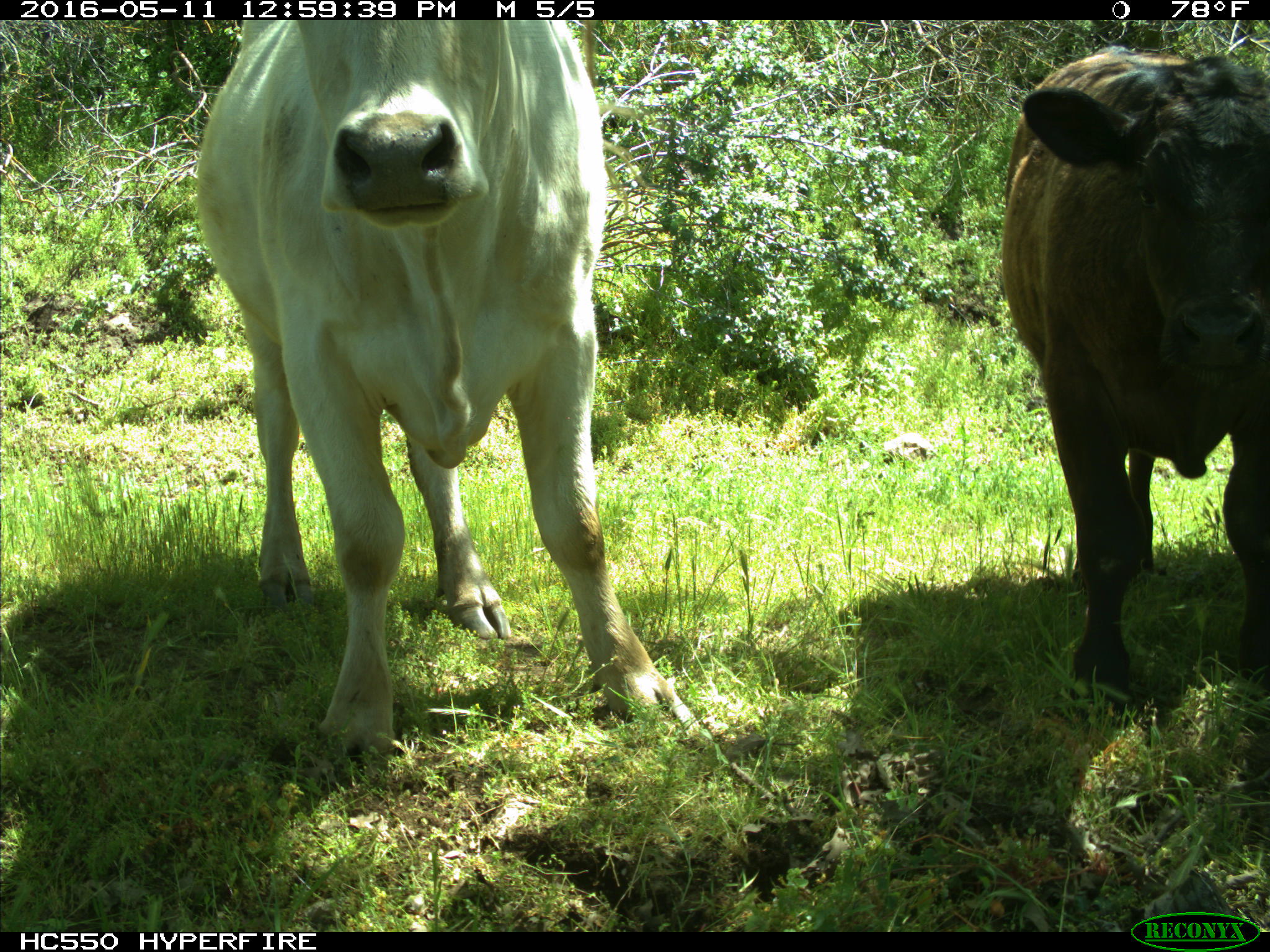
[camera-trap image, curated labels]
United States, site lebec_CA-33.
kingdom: Animalia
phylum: Chordata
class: Mammalia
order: Artiodactyla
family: Bovidae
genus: Bos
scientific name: Bos taurus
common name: domestic cow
Bos taurus (domestic cow).